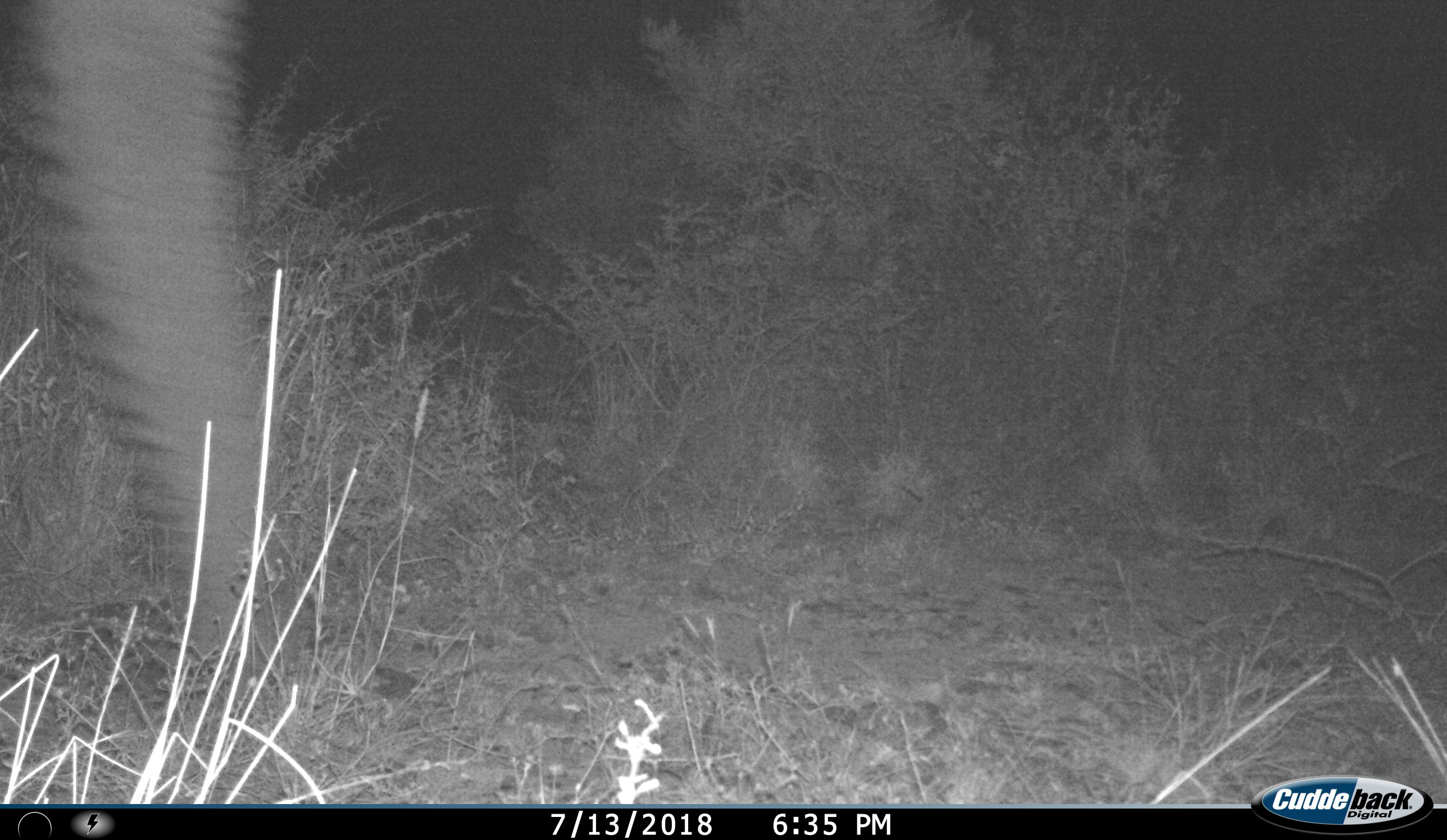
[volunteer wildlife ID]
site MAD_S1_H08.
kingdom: Animalia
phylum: Chordata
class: Mammalia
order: Proboscidea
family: Elephantidae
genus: Loxodonta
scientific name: Loxodonta africana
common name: african bush elephant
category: elephant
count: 1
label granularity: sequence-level